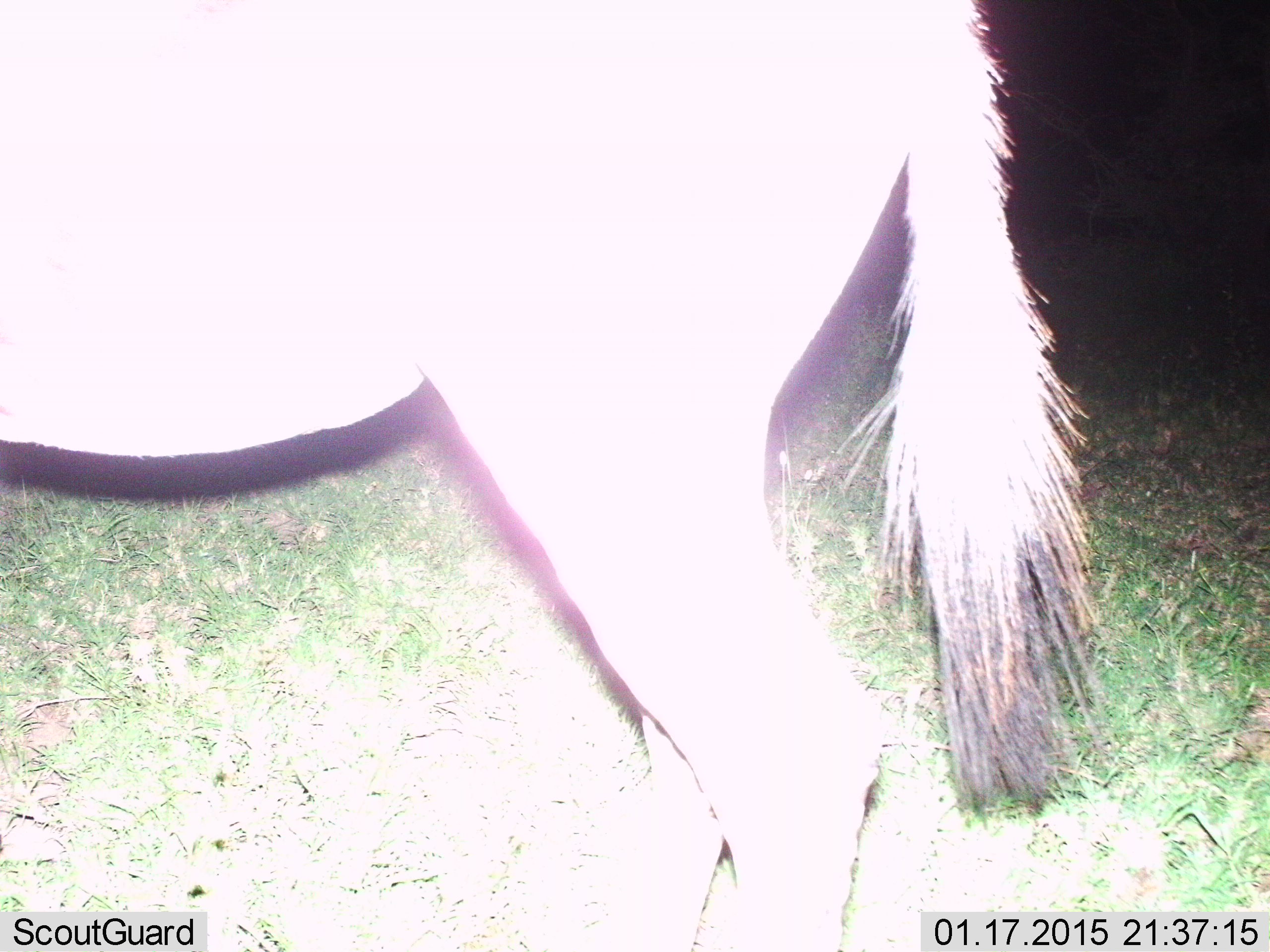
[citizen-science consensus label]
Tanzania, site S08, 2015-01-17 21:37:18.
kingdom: Animalia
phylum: Chordata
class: Mammalia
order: Artiodactyla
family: Bovidae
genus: Connochaetes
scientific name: Connochaetes taurinus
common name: blue wildebeest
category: wildebeest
Wildebeest (blue wildebeest) (Connochaetes taurinus), count 1. Behavior (volunteer vote fractions): standing 90%, resting 0%, moving 10%, interacting 0%. Young present (vote fraction): 0%. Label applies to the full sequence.